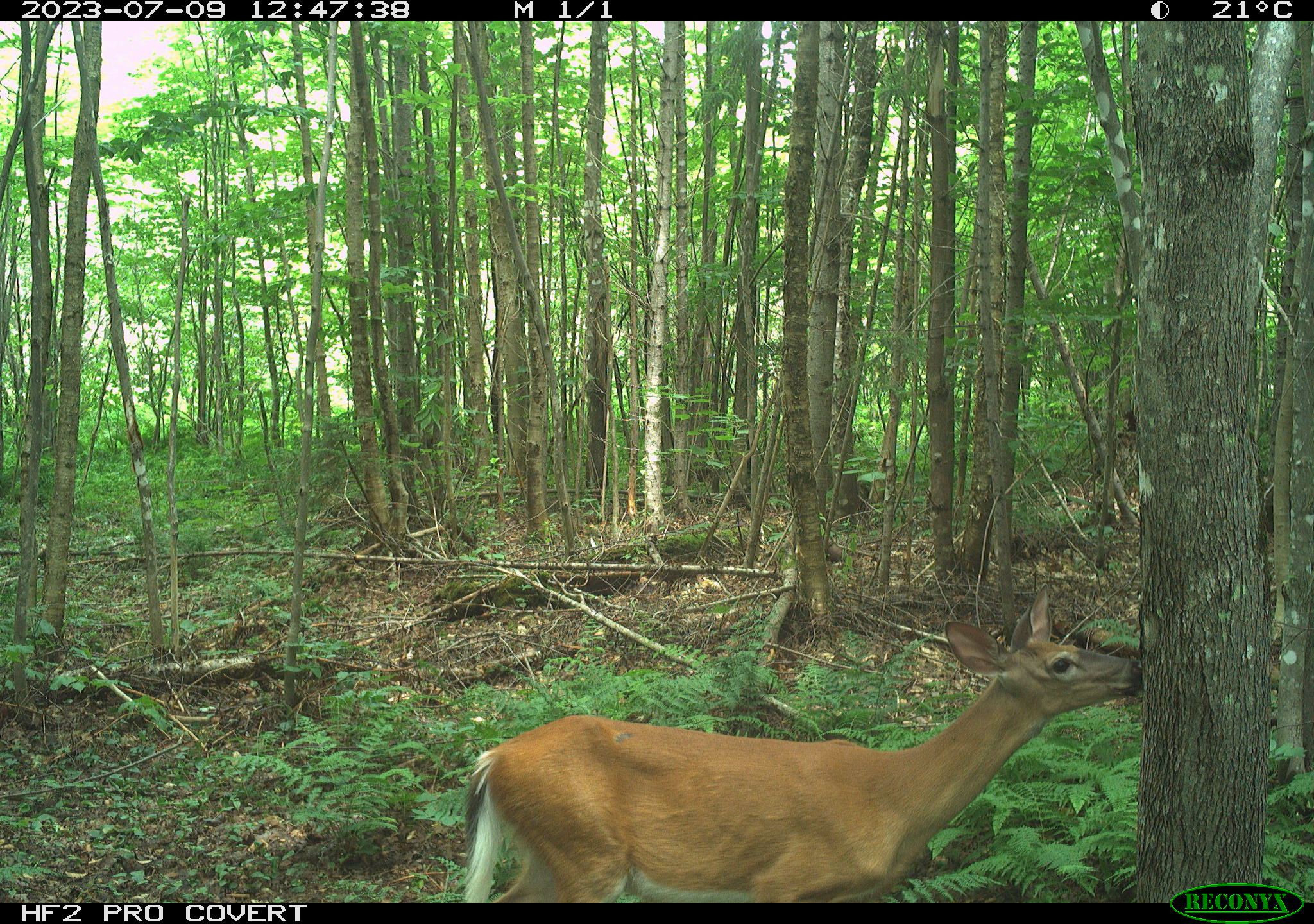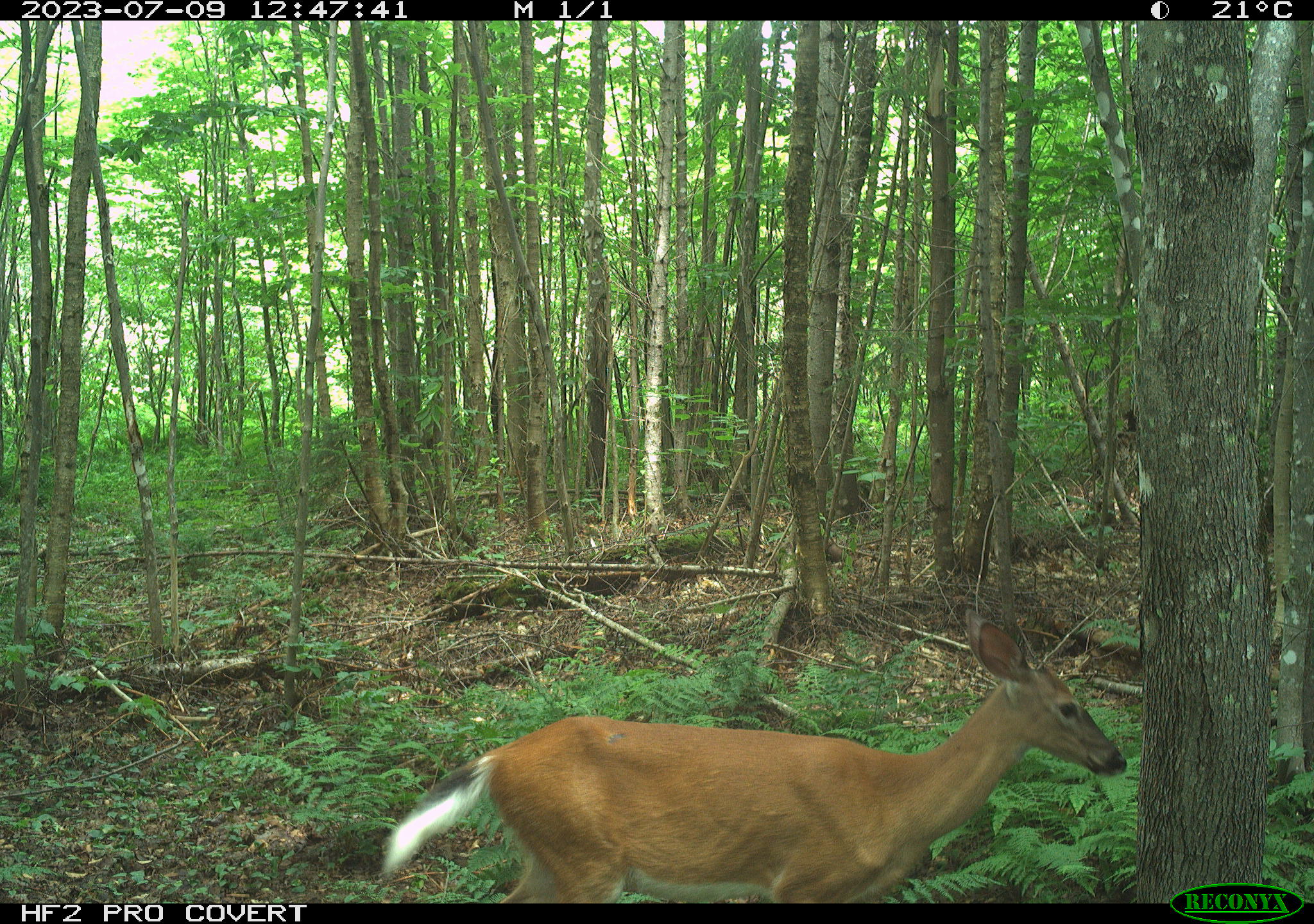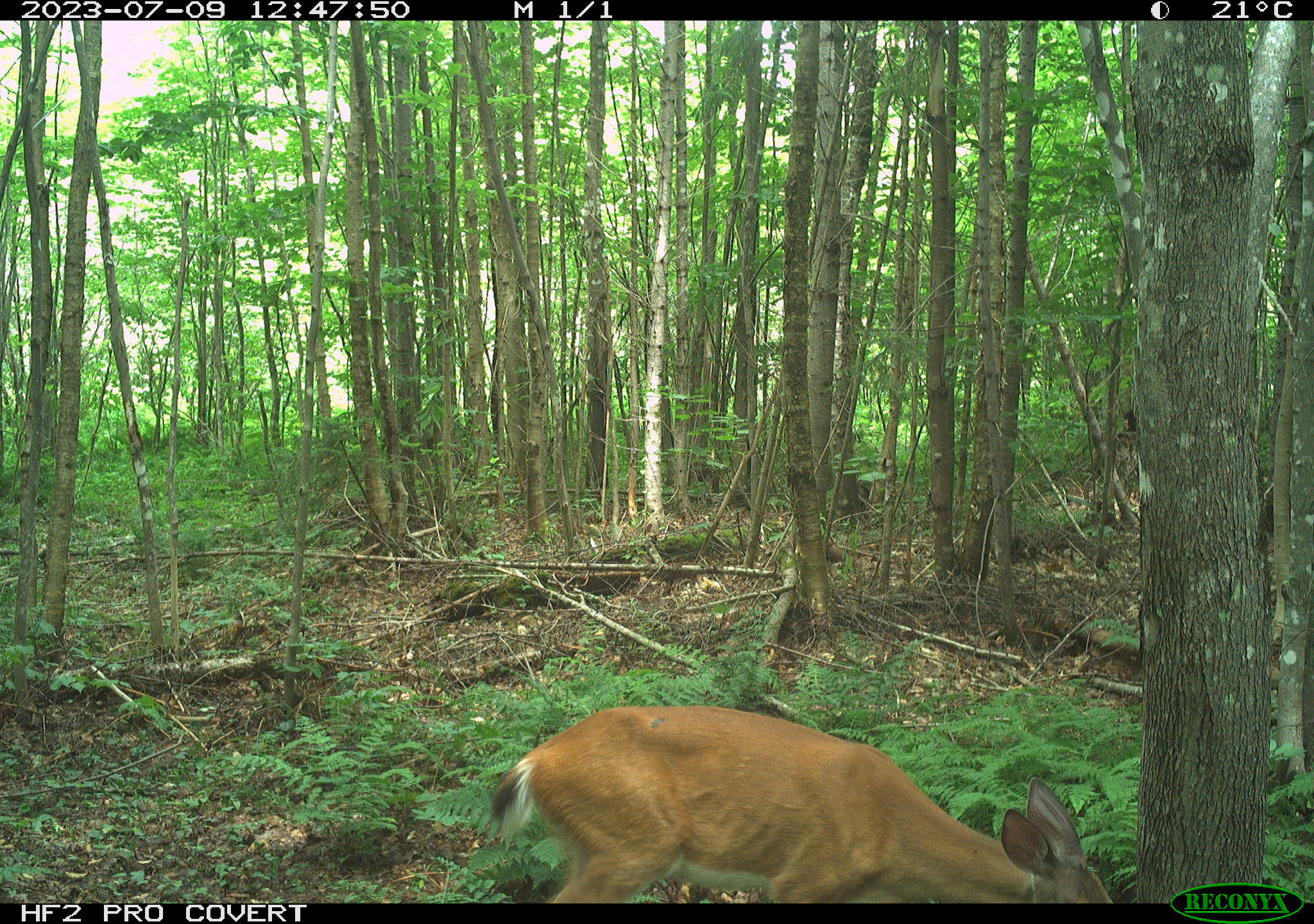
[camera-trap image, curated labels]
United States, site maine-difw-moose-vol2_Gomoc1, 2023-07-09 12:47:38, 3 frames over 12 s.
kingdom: Animalia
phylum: Chordata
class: Mammalia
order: Artiodactyla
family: Cervidae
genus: Odocoileus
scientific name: Odocoileus virginianus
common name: white-tailed deer